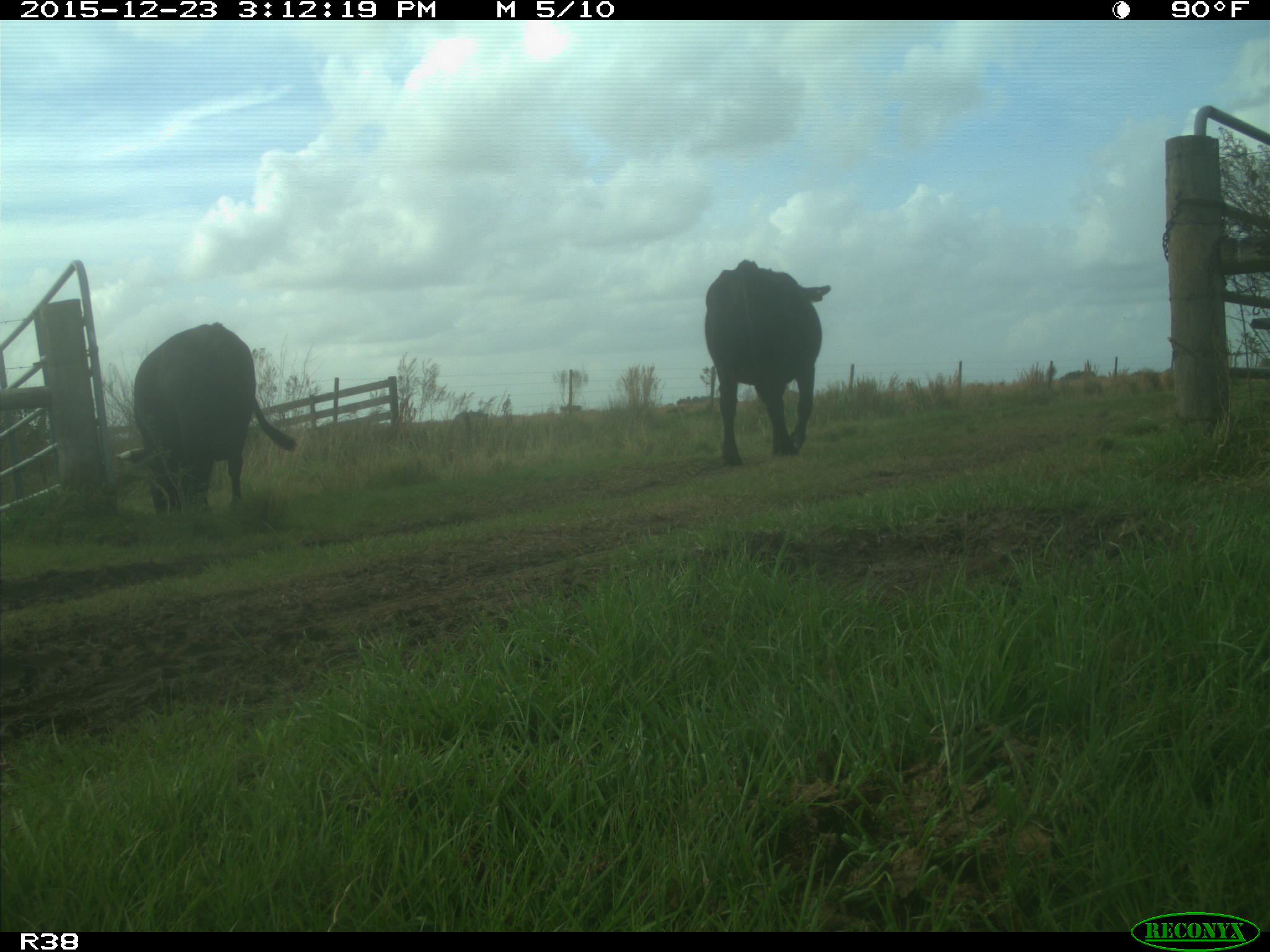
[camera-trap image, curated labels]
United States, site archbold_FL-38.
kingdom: Animalia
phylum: Chordata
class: Mammalia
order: Artiodactyla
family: Bovidae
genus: Bos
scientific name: Bos taurus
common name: domestic cow